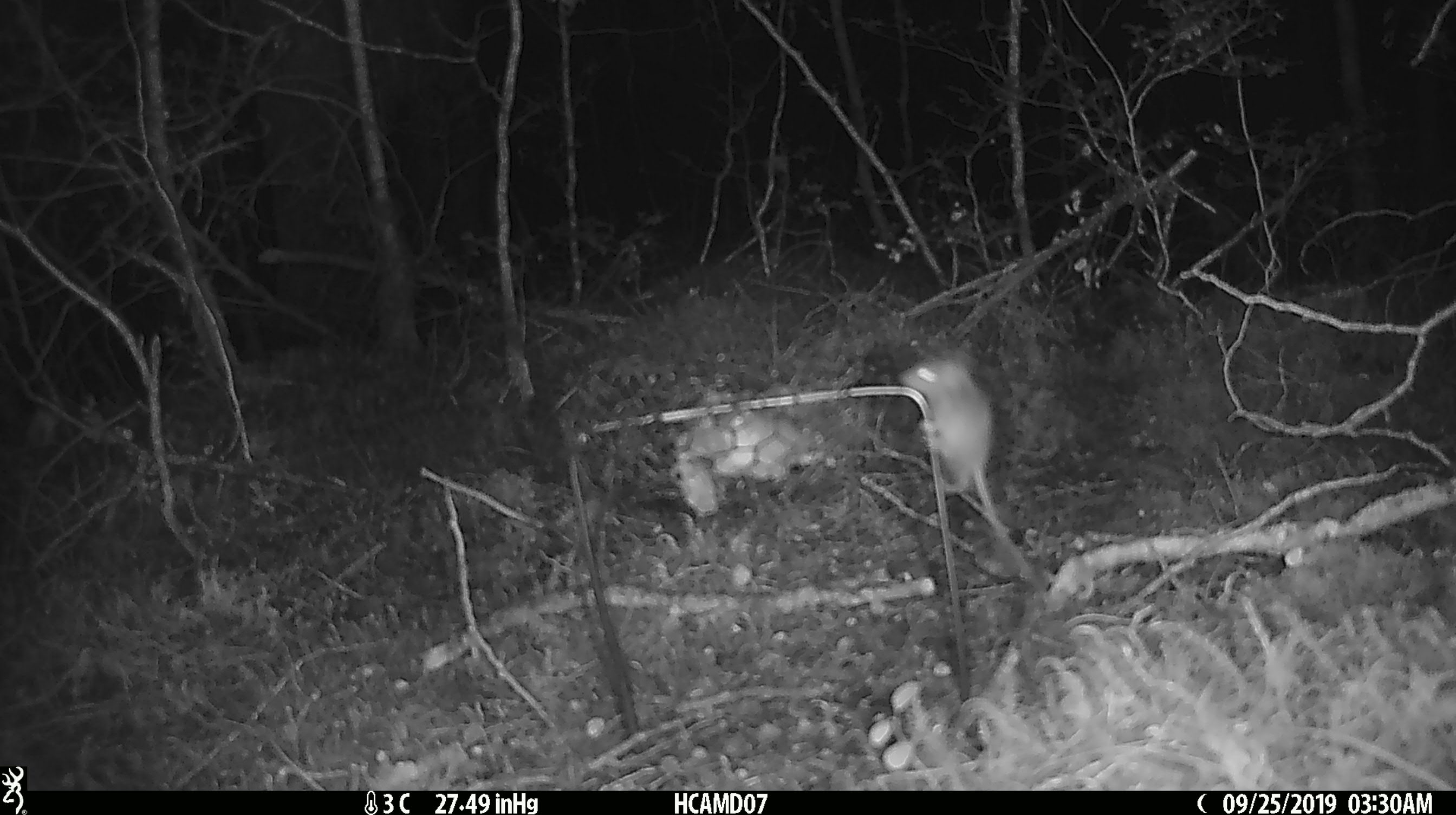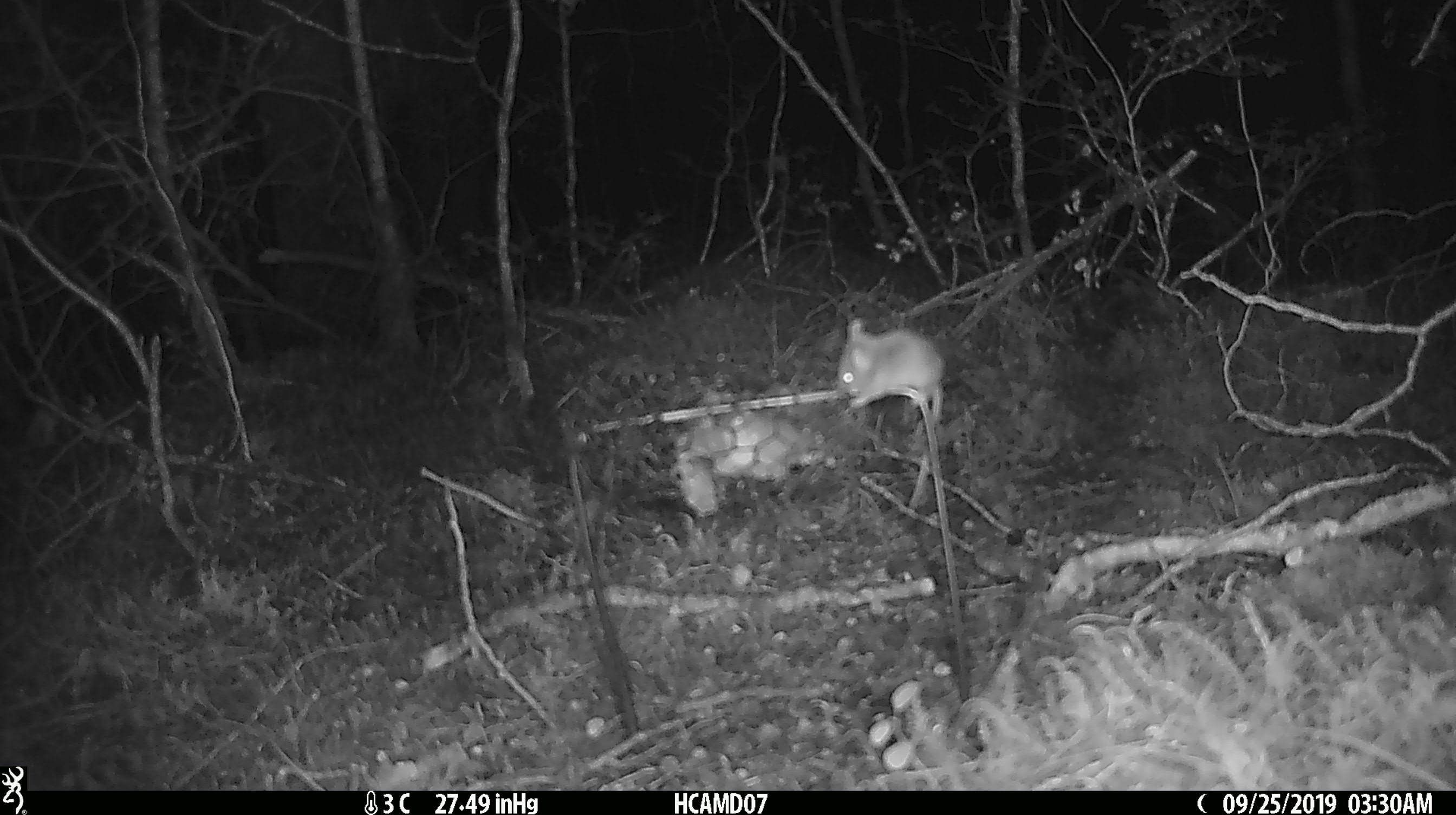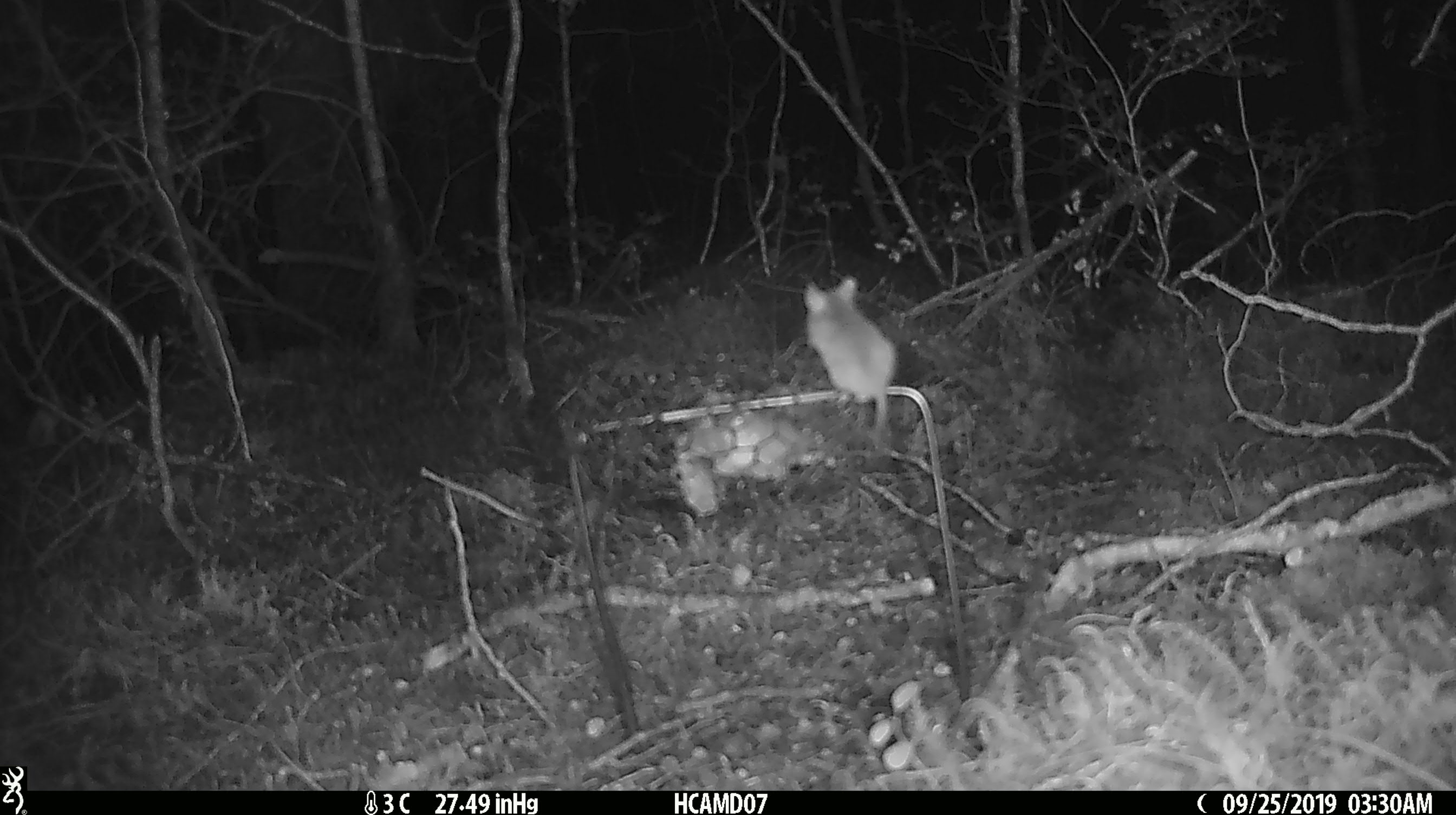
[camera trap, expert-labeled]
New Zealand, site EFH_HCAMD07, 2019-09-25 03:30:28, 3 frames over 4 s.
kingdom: Animalia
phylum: Chordata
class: Mammalia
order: Rodentia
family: Muridae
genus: Mus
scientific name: Mus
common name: mouse